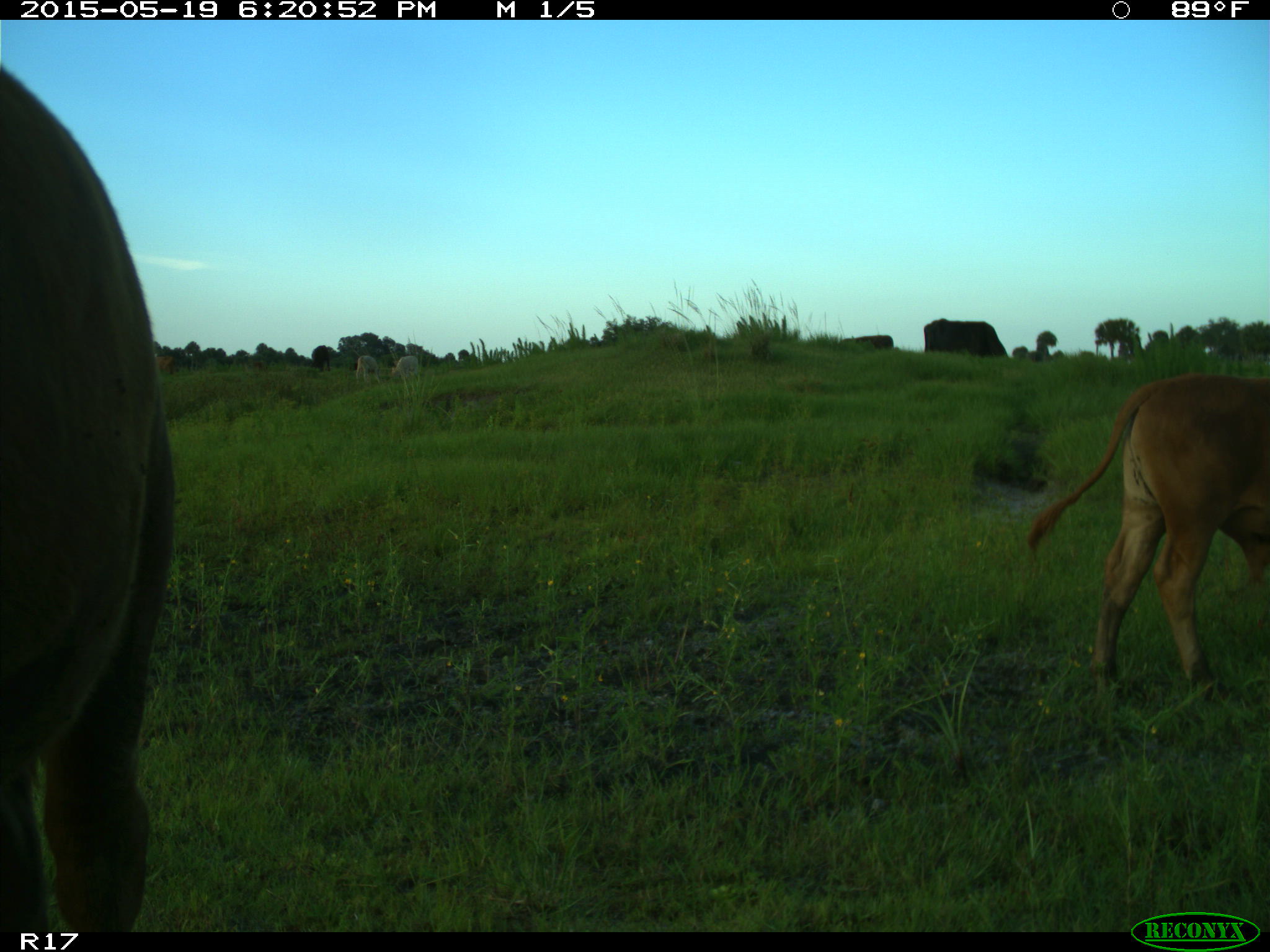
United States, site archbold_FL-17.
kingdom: Animalia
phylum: Chordata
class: Mammalia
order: Artiodactyla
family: Bovidae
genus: Bos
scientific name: Bos taurus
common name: domestic cow